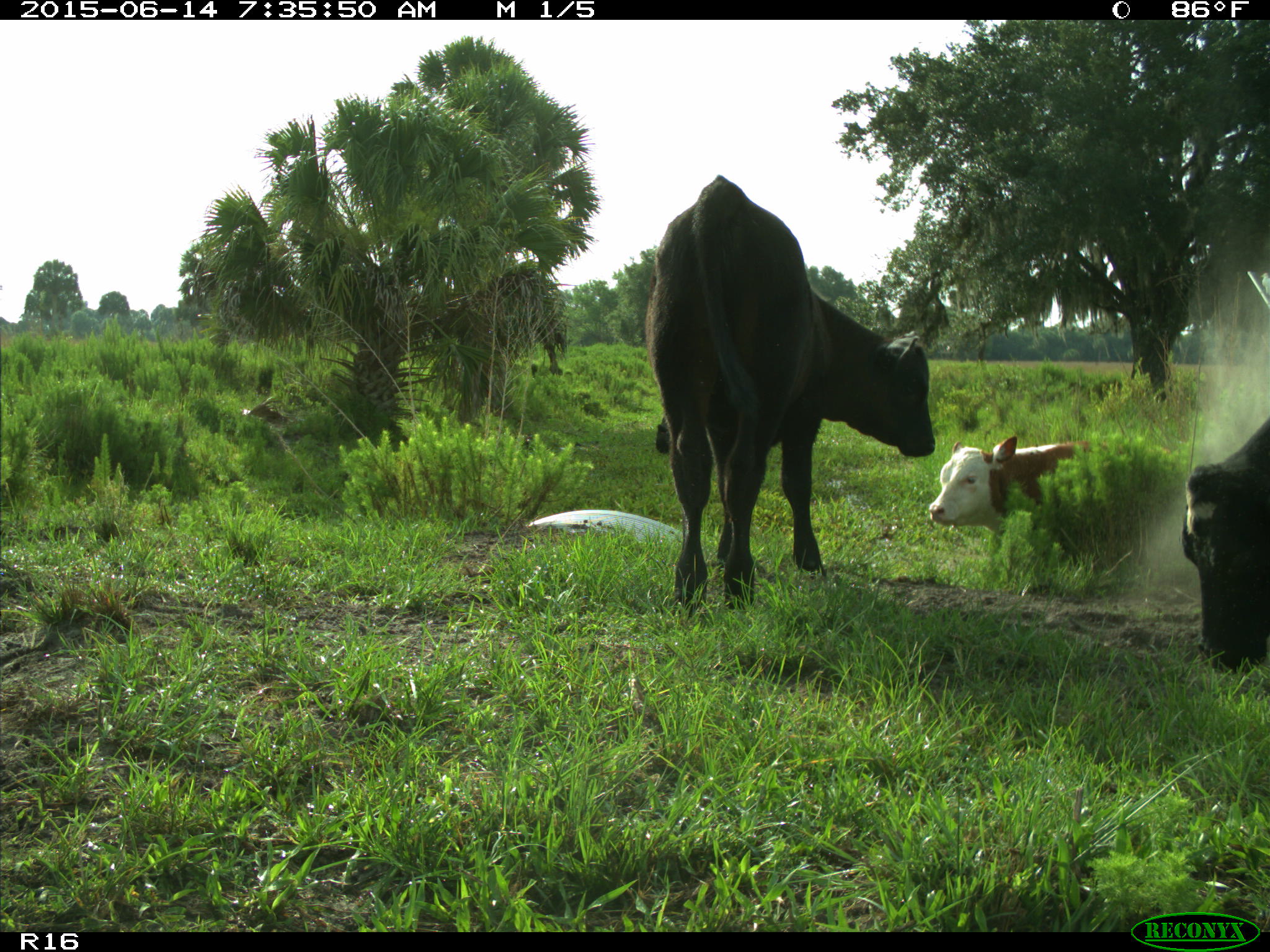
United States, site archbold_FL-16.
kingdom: Animalia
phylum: Chordata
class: Mammalia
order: Artiodactyla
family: Bovidae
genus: Bos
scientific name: Bos taurus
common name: domestic cow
Bos taurus (domestic cow).